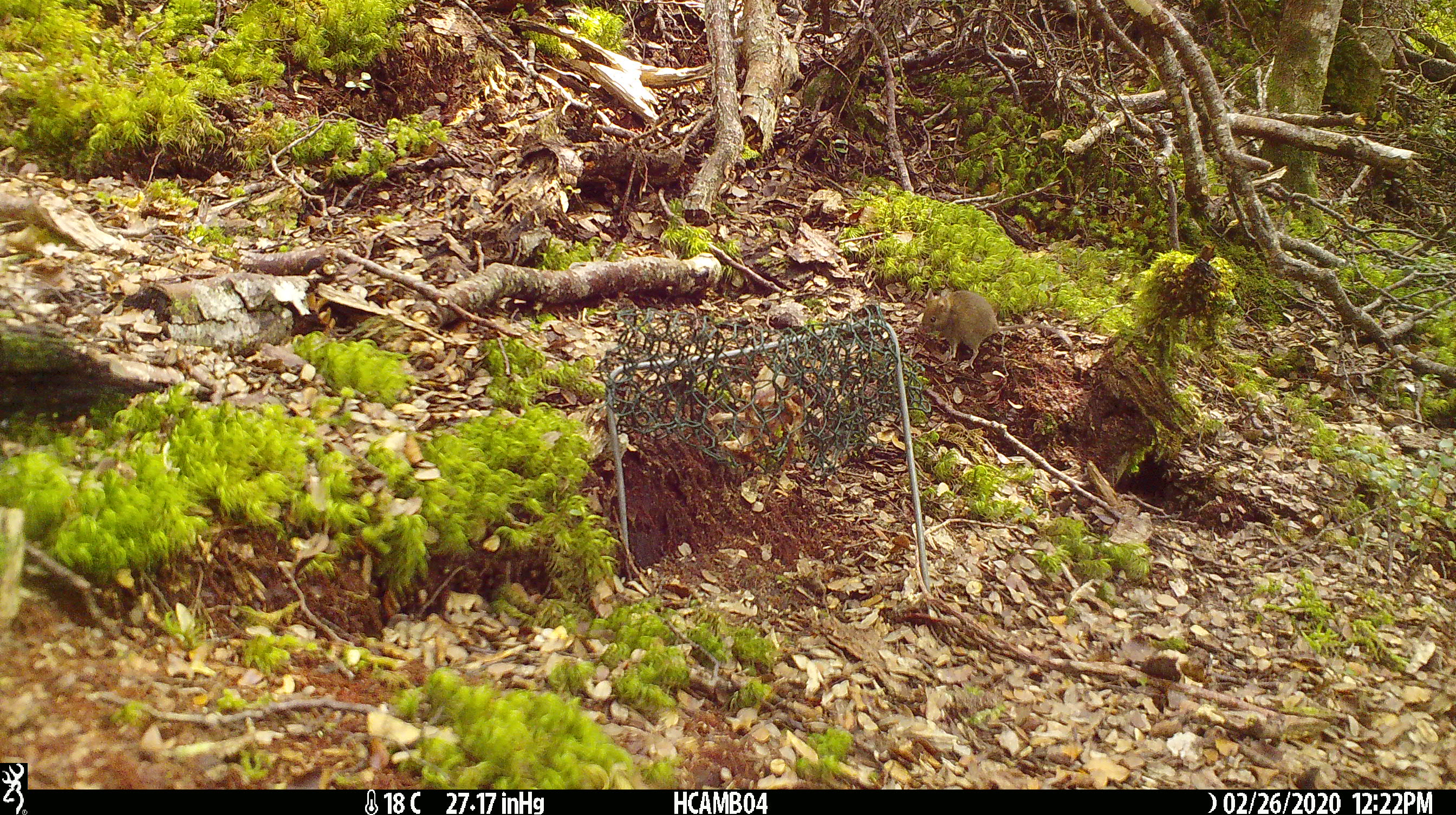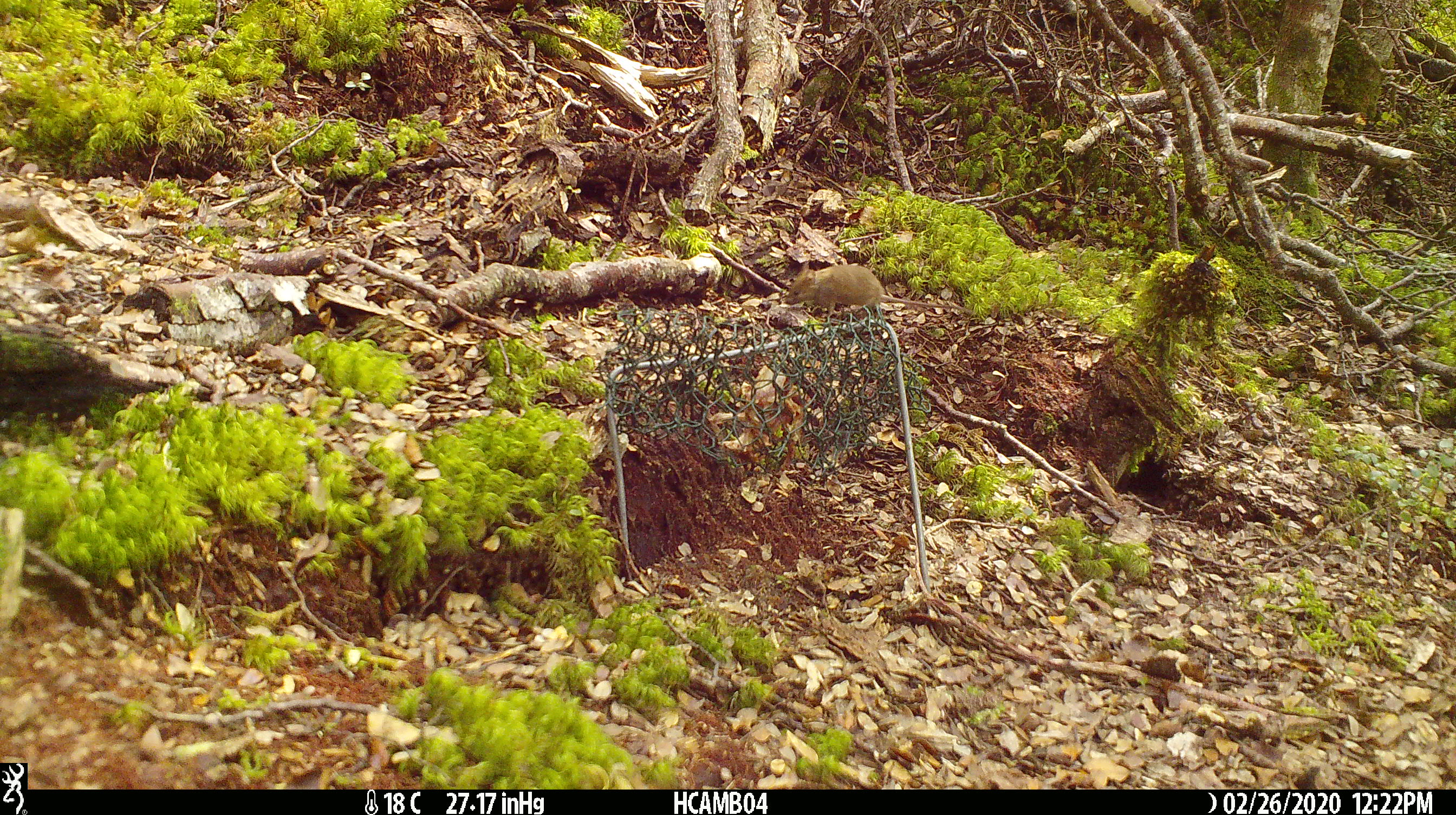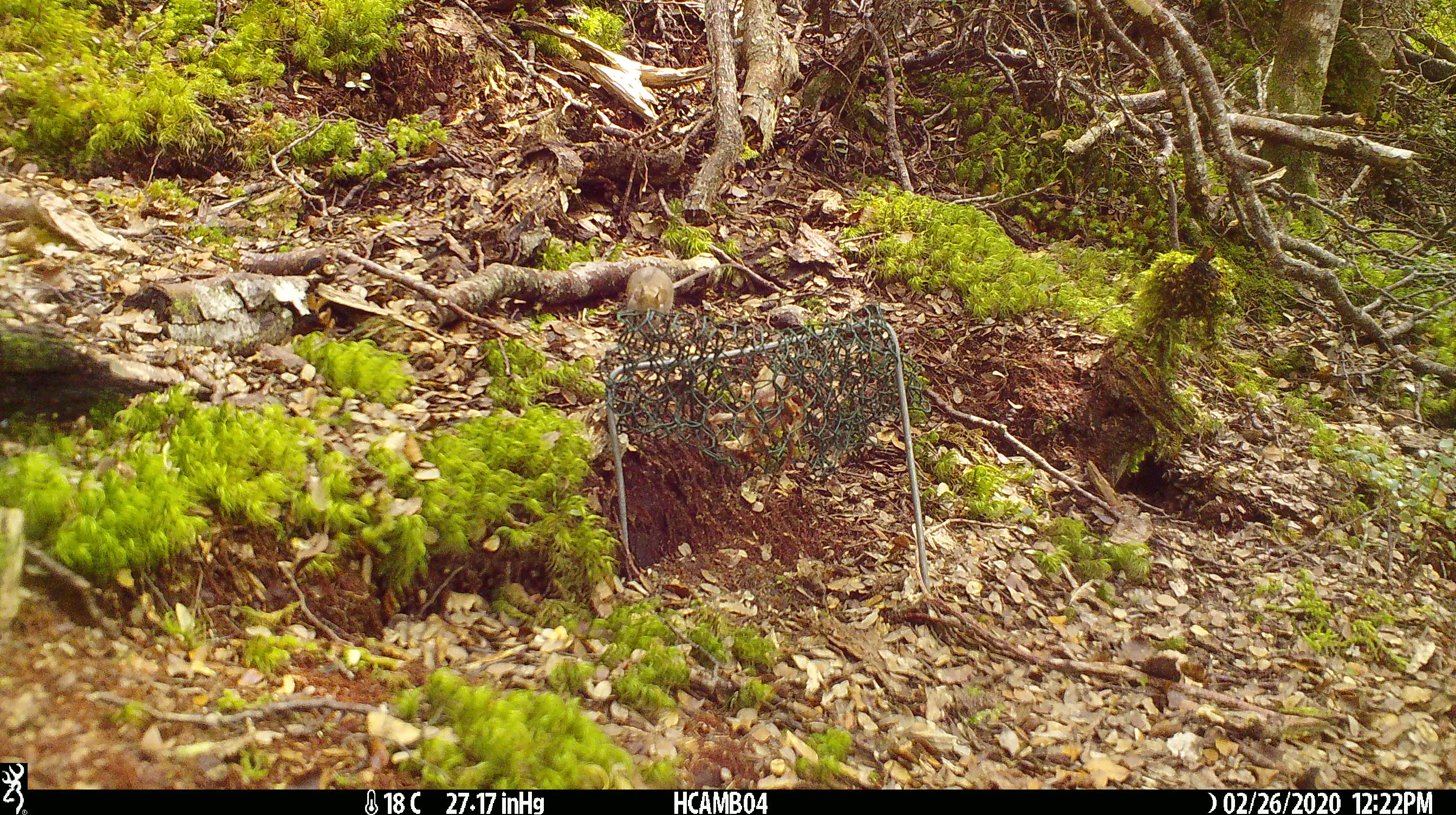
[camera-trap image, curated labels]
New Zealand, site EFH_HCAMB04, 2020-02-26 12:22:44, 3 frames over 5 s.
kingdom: Animalia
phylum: Chordata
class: Mammalia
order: Rodentia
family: Muridae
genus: Mus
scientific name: Mus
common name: mouse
Mouse (Mus).